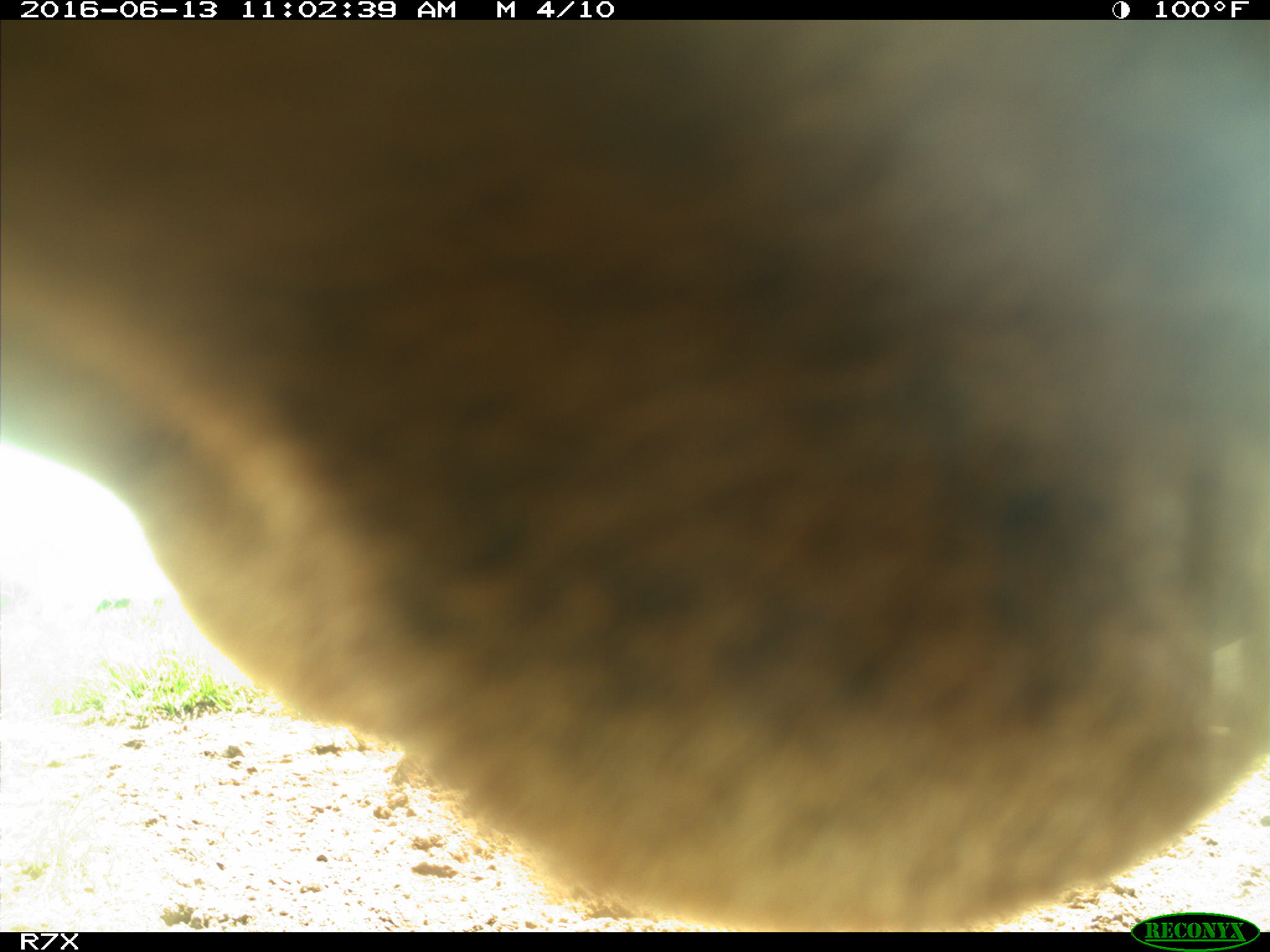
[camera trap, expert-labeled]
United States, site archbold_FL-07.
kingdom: Animalia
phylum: Chordata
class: Mammalia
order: Artiodactyla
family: Bovidae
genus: Bos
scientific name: Bos taurus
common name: domestic cow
Bos taurus (domestic cow).